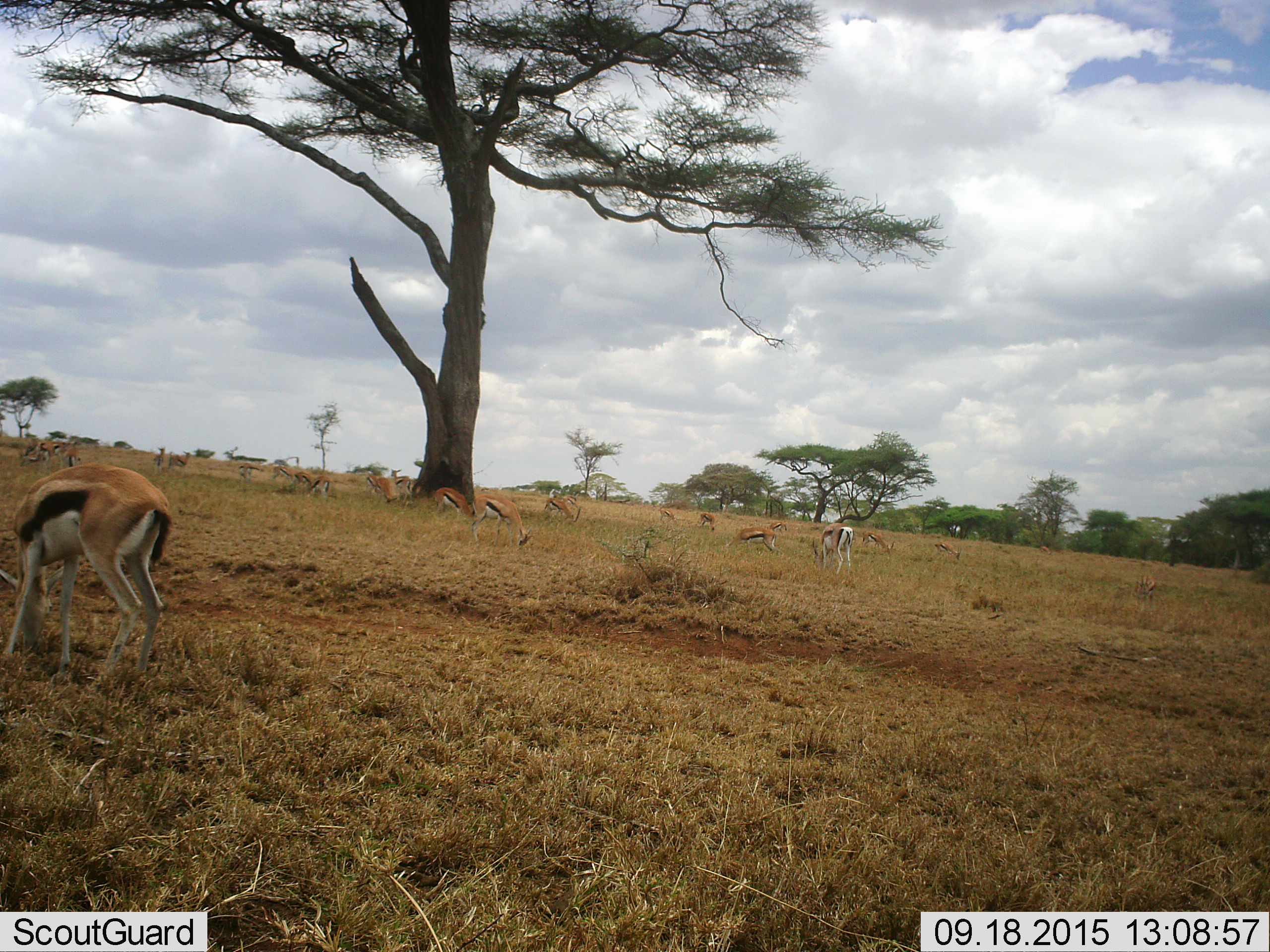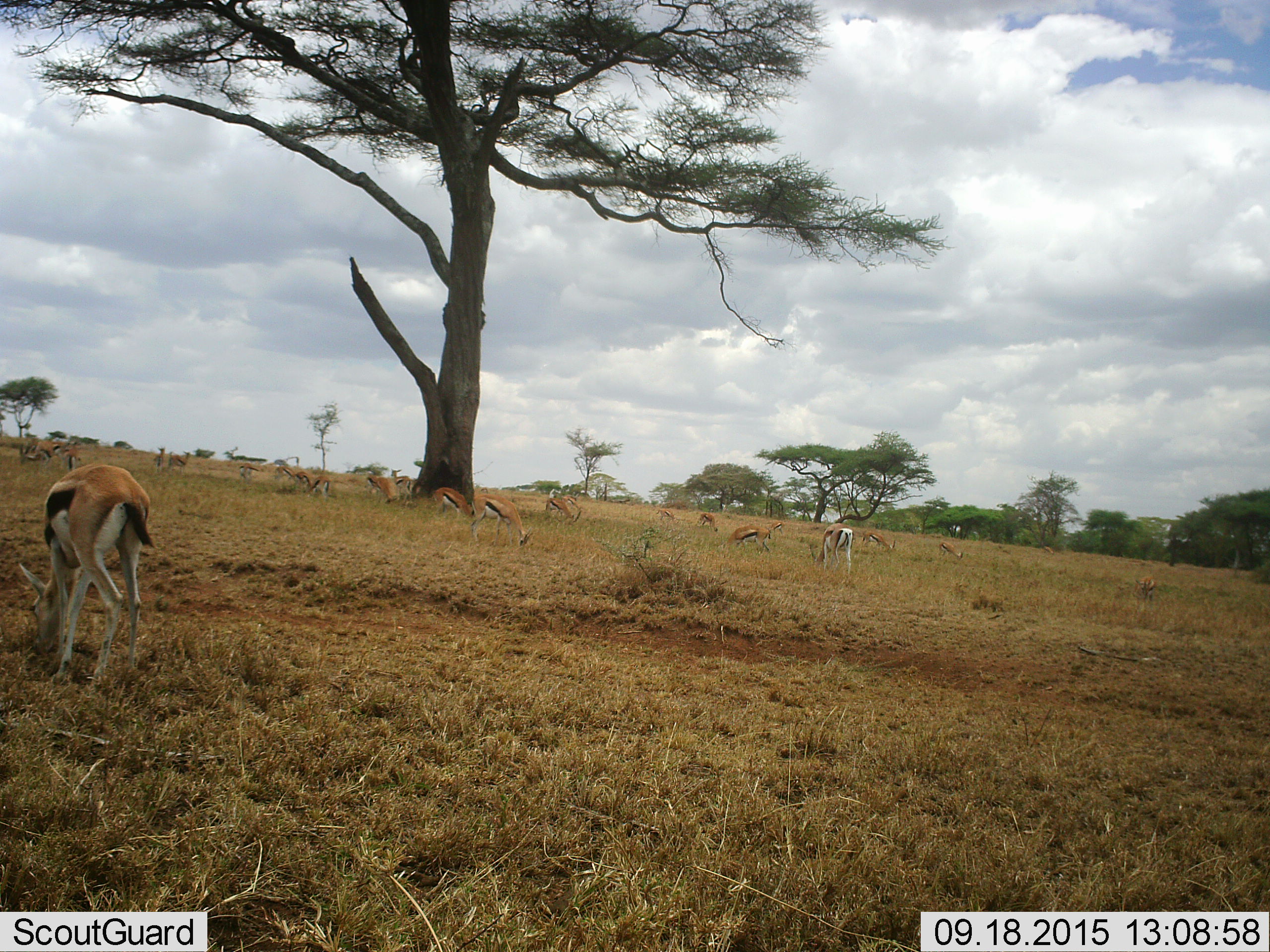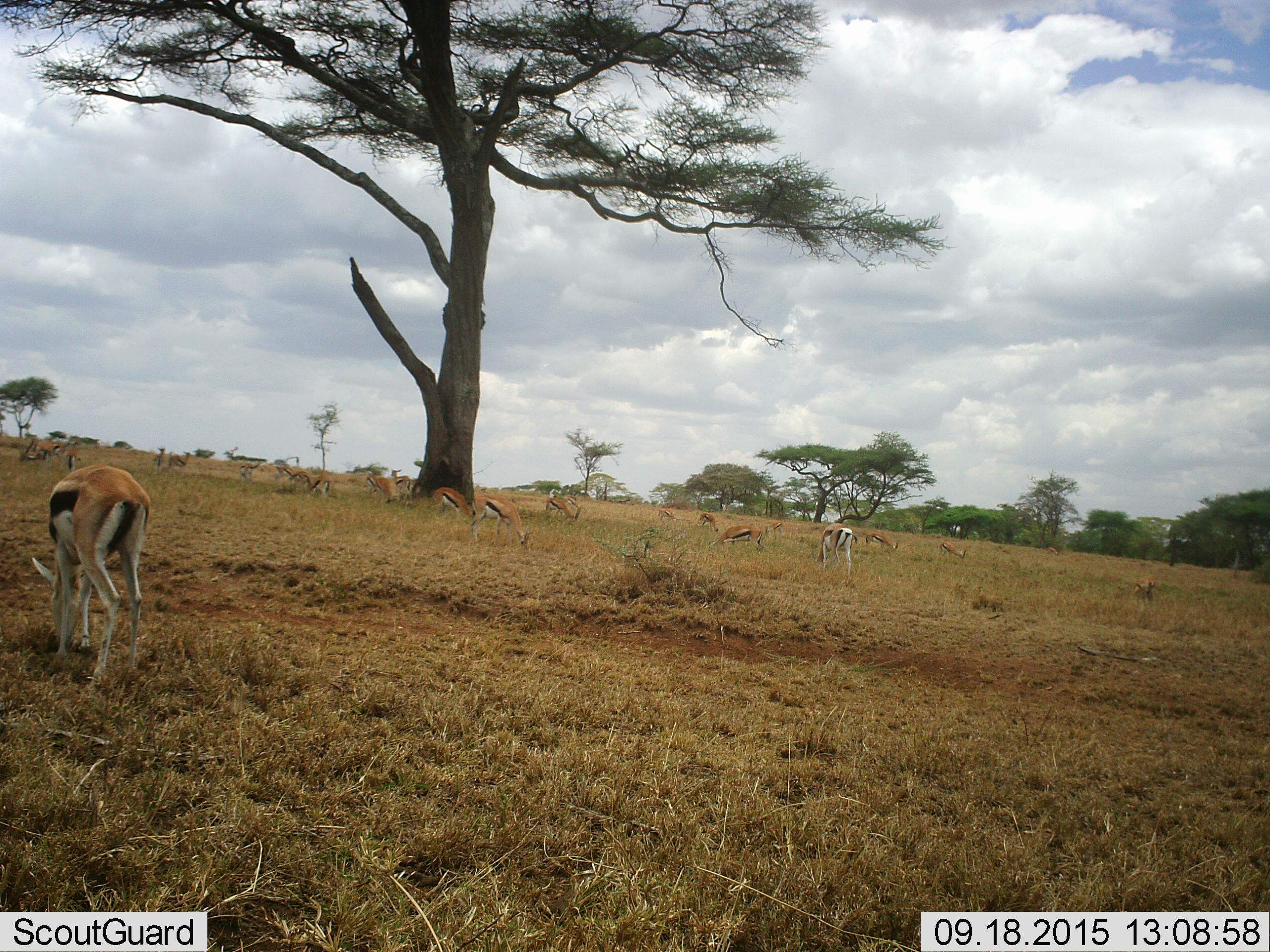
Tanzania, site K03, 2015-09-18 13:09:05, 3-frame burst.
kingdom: Animalia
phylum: Chordata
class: Mammalia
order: Artiodactyla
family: Bovidae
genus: Eudorcas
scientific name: Eudorcas thomsonii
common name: thomson's gazelle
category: gazellethomsons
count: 11-50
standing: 33%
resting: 11%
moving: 11%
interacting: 11%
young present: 22%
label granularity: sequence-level